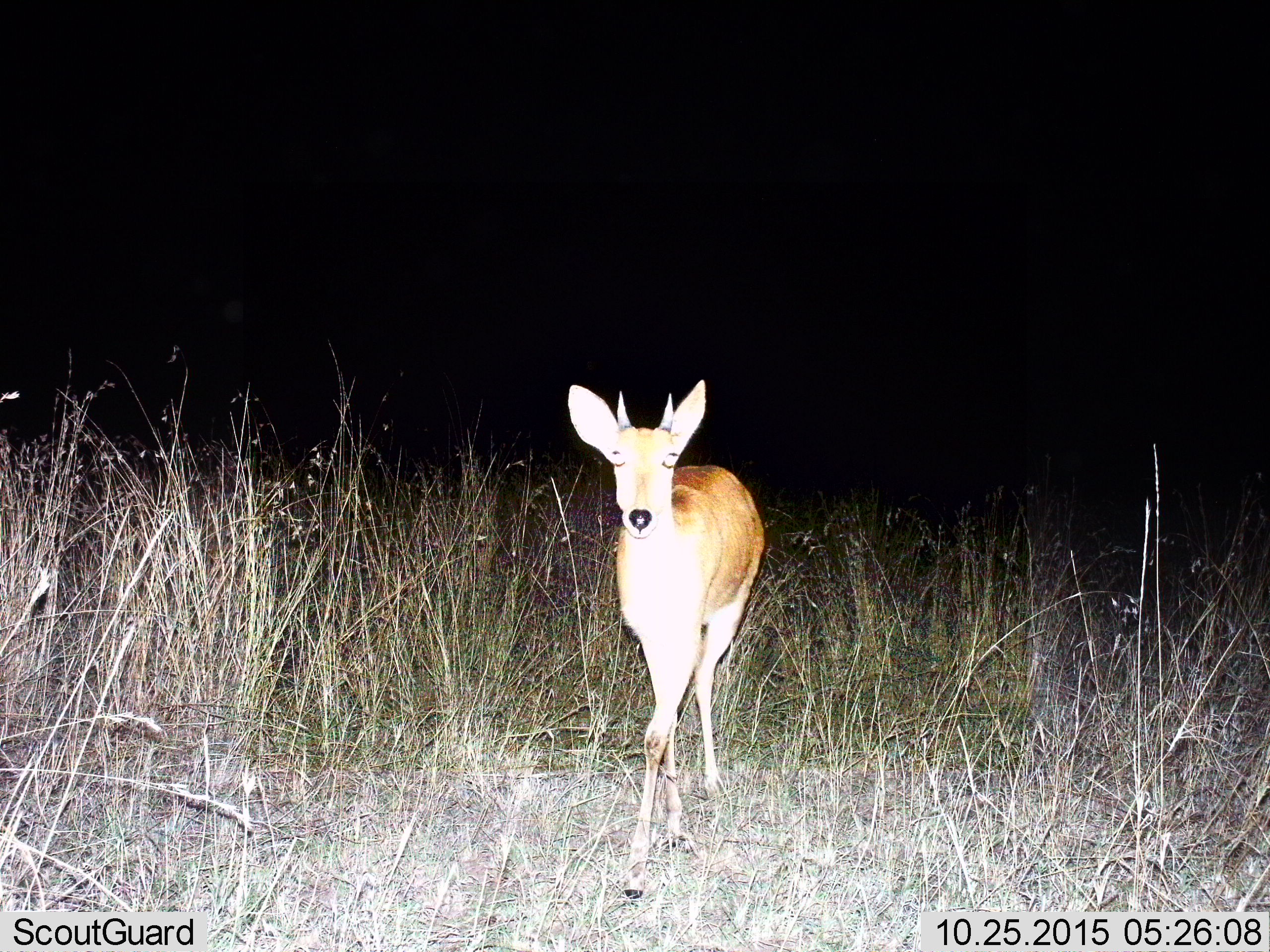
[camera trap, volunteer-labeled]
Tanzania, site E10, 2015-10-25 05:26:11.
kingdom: Animalia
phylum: Chordata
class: Mammalia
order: Artiodactyla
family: Bovidae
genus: Cephalophus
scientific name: Cephalophus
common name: duiker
Duiker (Cephalophus), count 1. Behavior (volunteer vote fractions): standing 50%, resting 0%, moving 50%, interacting 0%. Young present (vote fraction): 0%. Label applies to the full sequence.